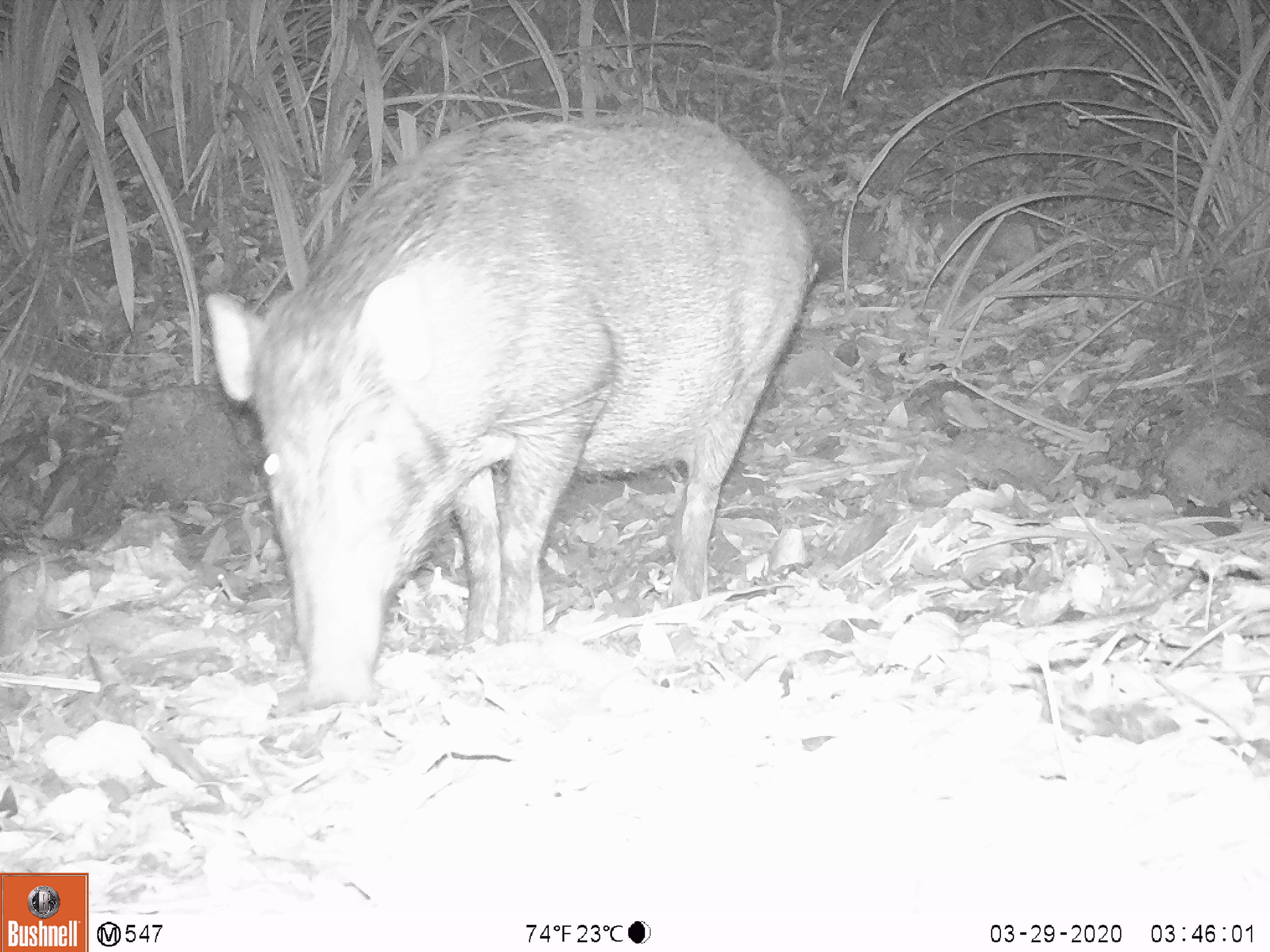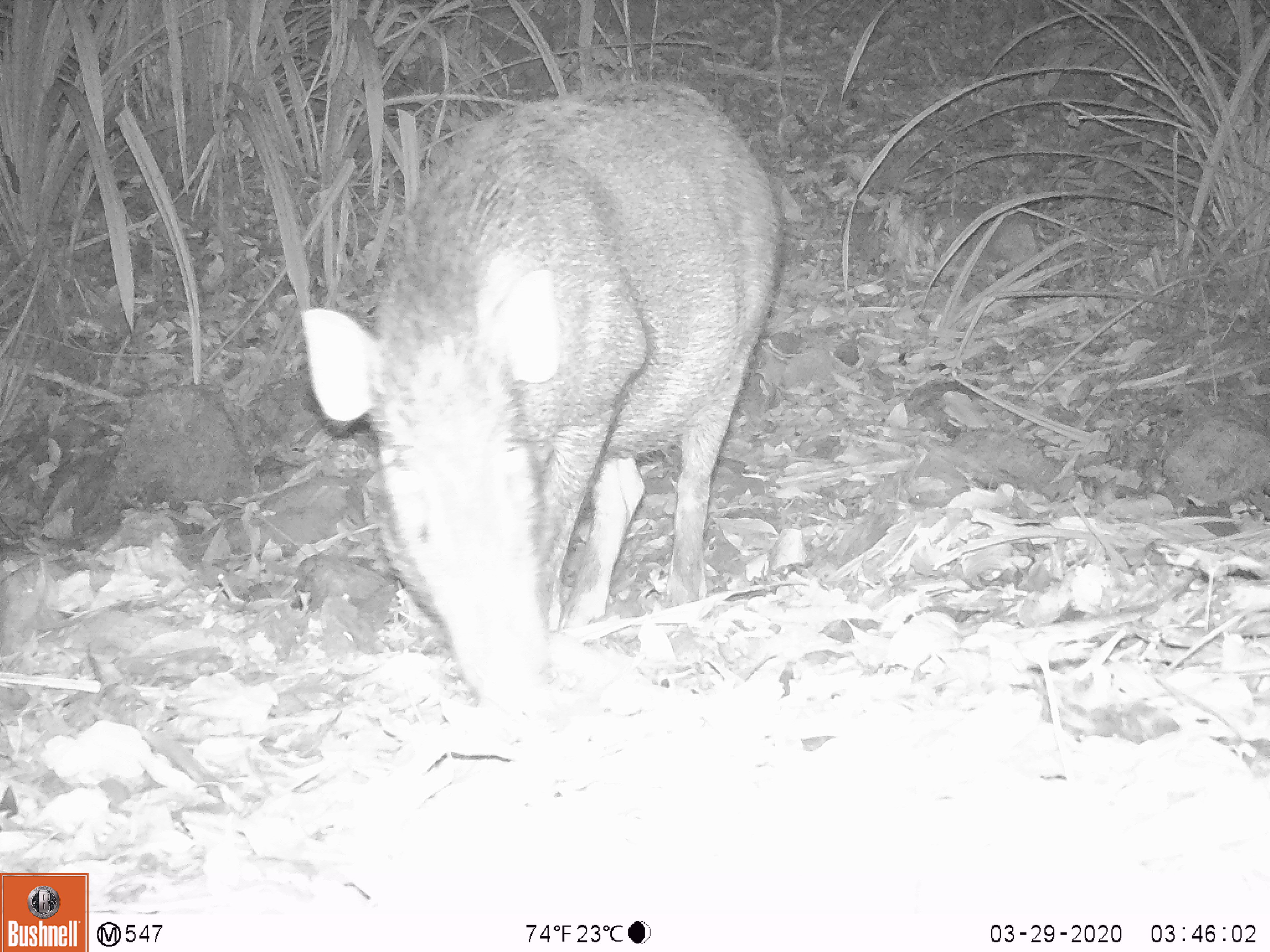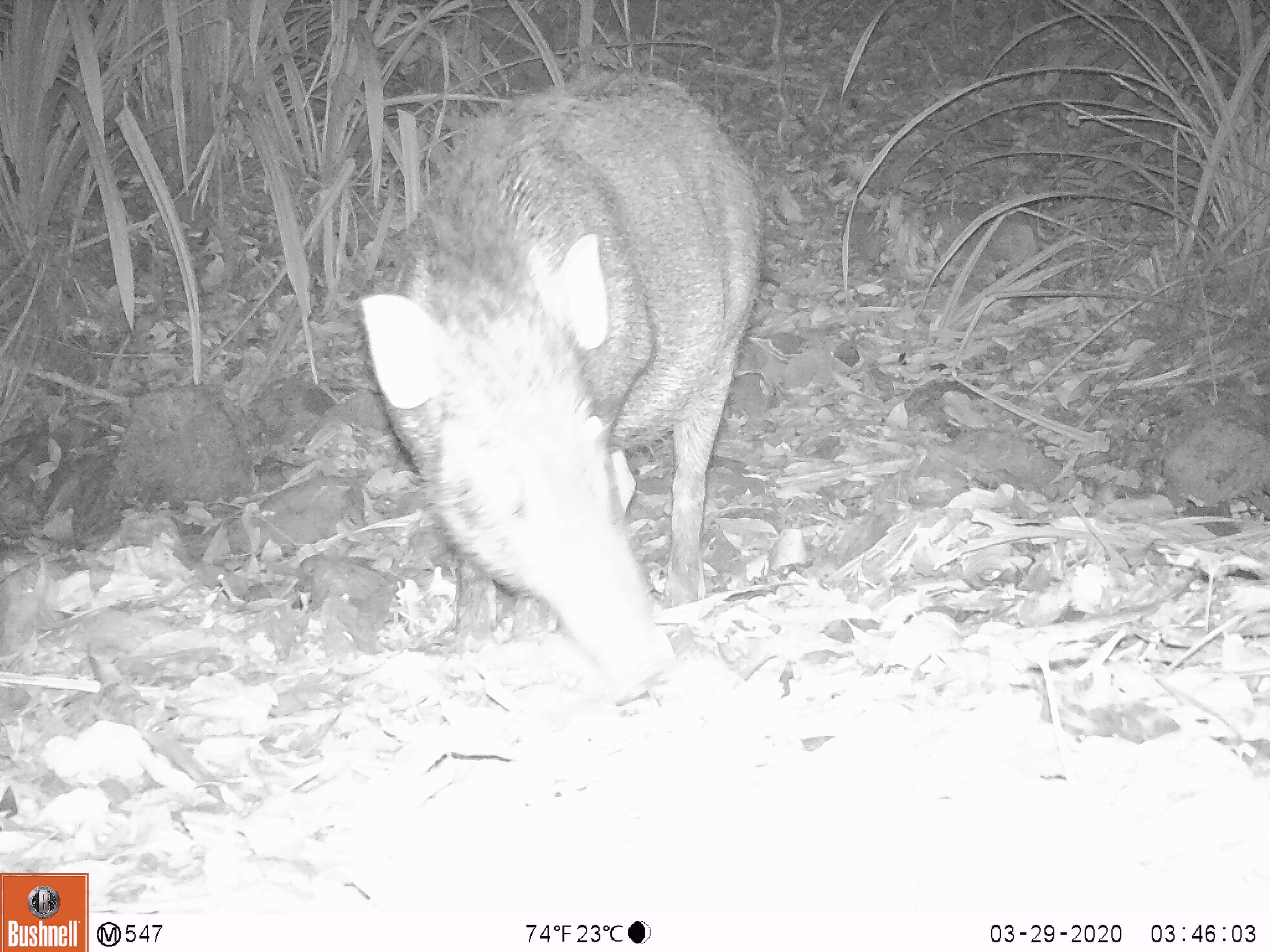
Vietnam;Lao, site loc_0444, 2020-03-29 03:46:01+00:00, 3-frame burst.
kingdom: Animalia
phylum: Chordata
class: Mammalia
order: Artiodactyla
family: Suidae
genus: Sus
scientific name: Sus scrofa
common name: eurasian wild pig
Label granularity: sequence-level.